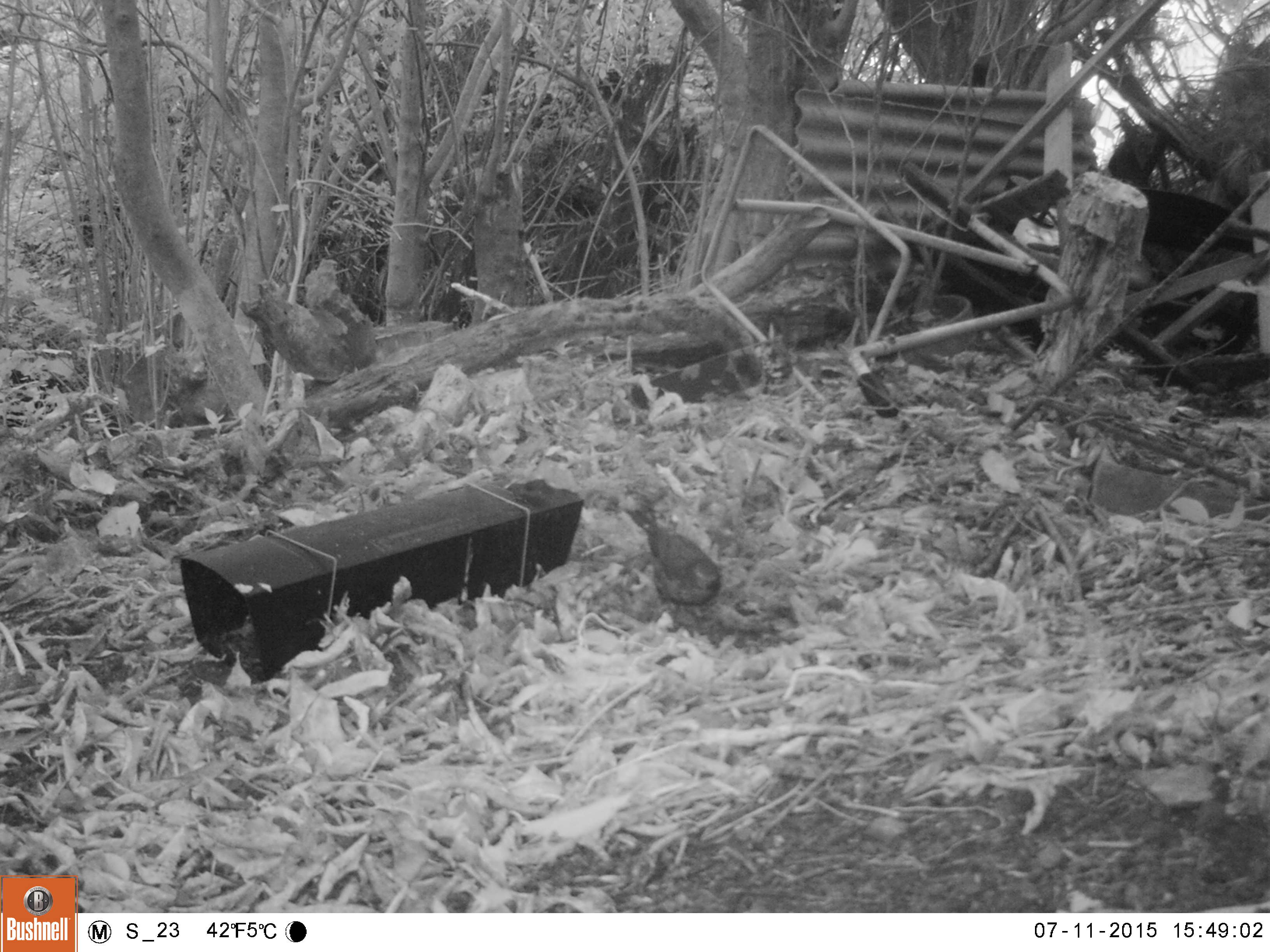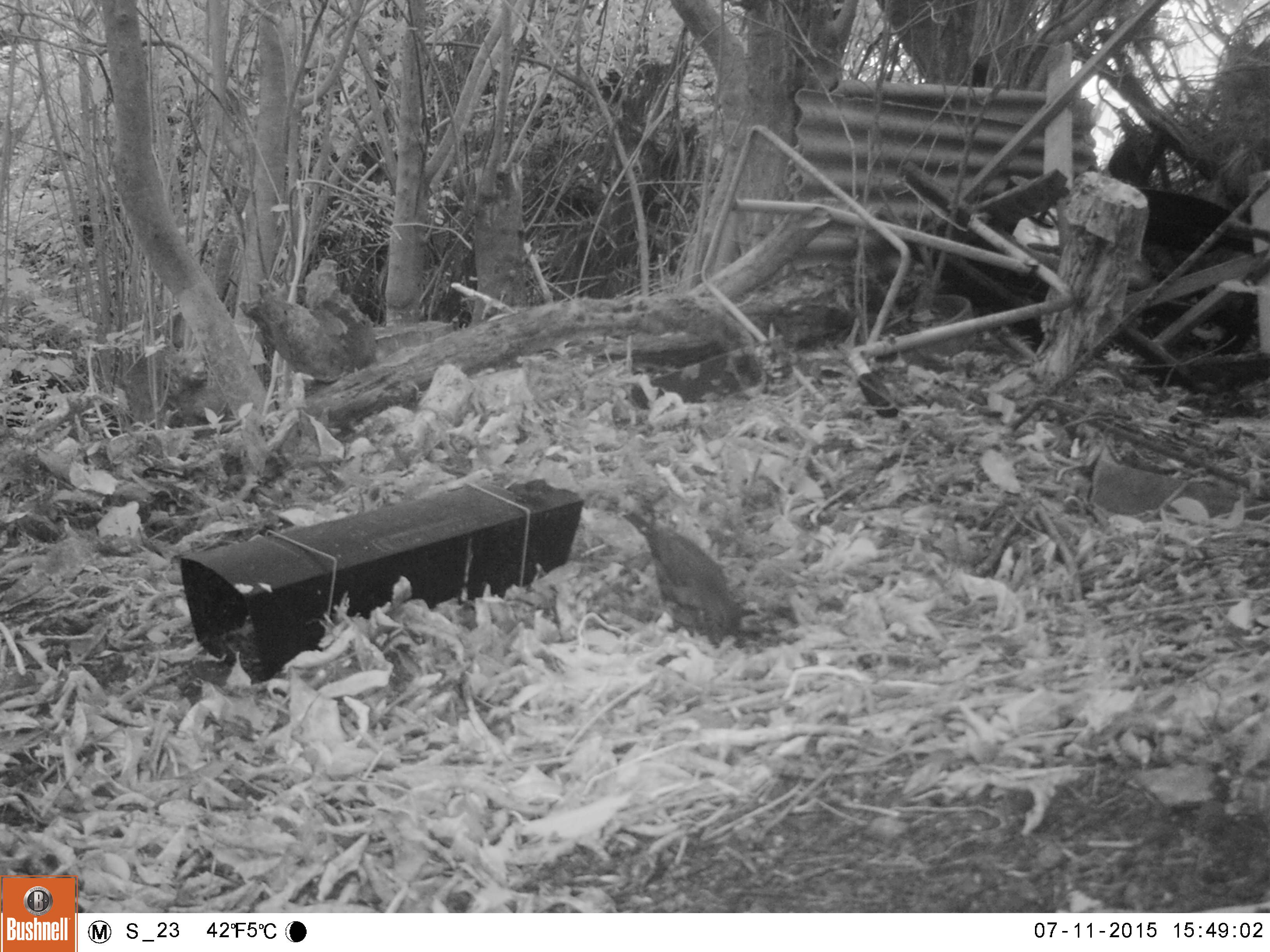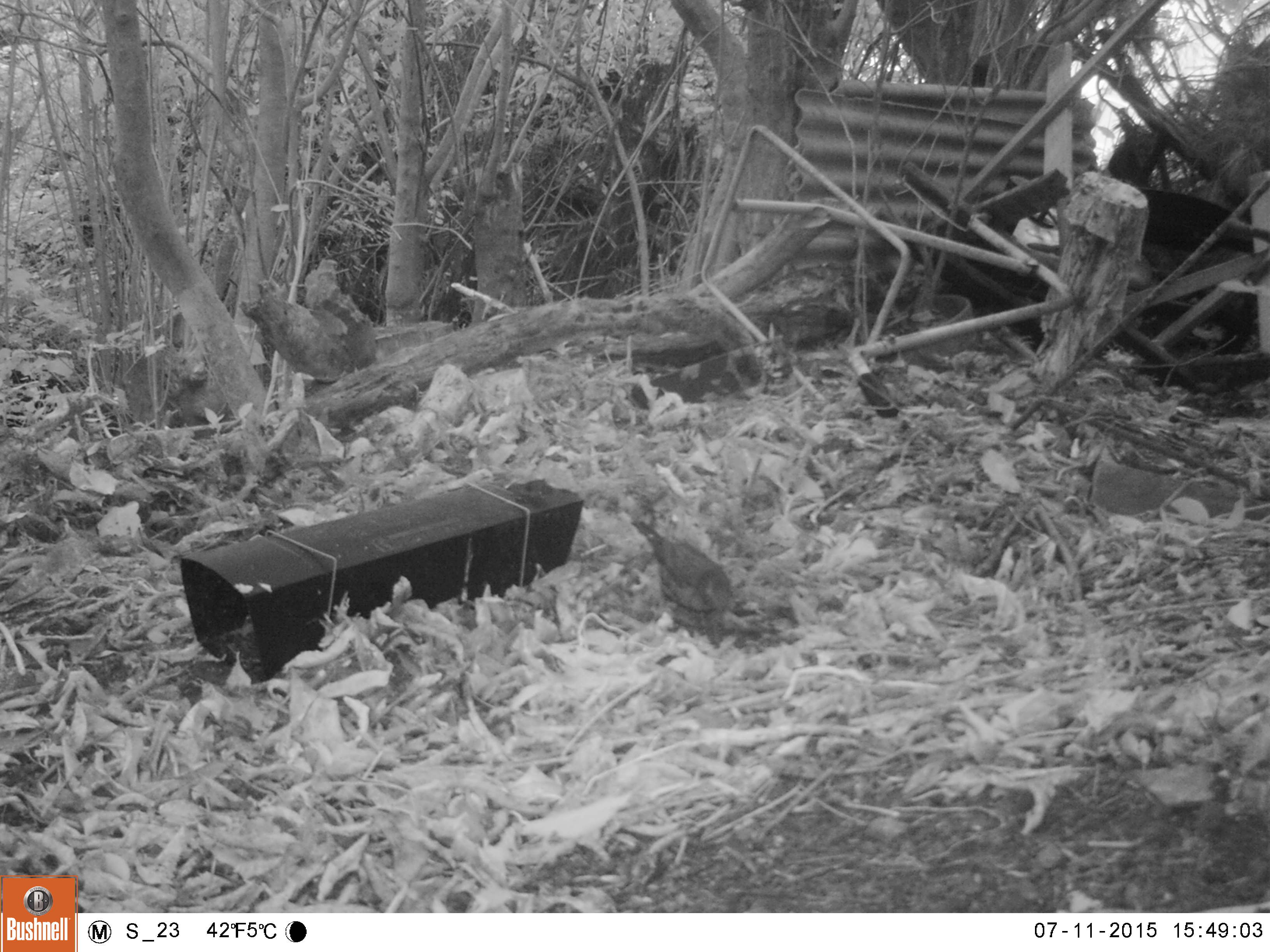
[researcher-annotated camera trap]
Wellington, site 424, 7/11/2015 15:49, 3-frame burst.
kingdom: Animalia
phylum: Chordata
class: Aves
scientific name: Aves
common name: bird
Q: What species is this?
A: Bird (Aves).